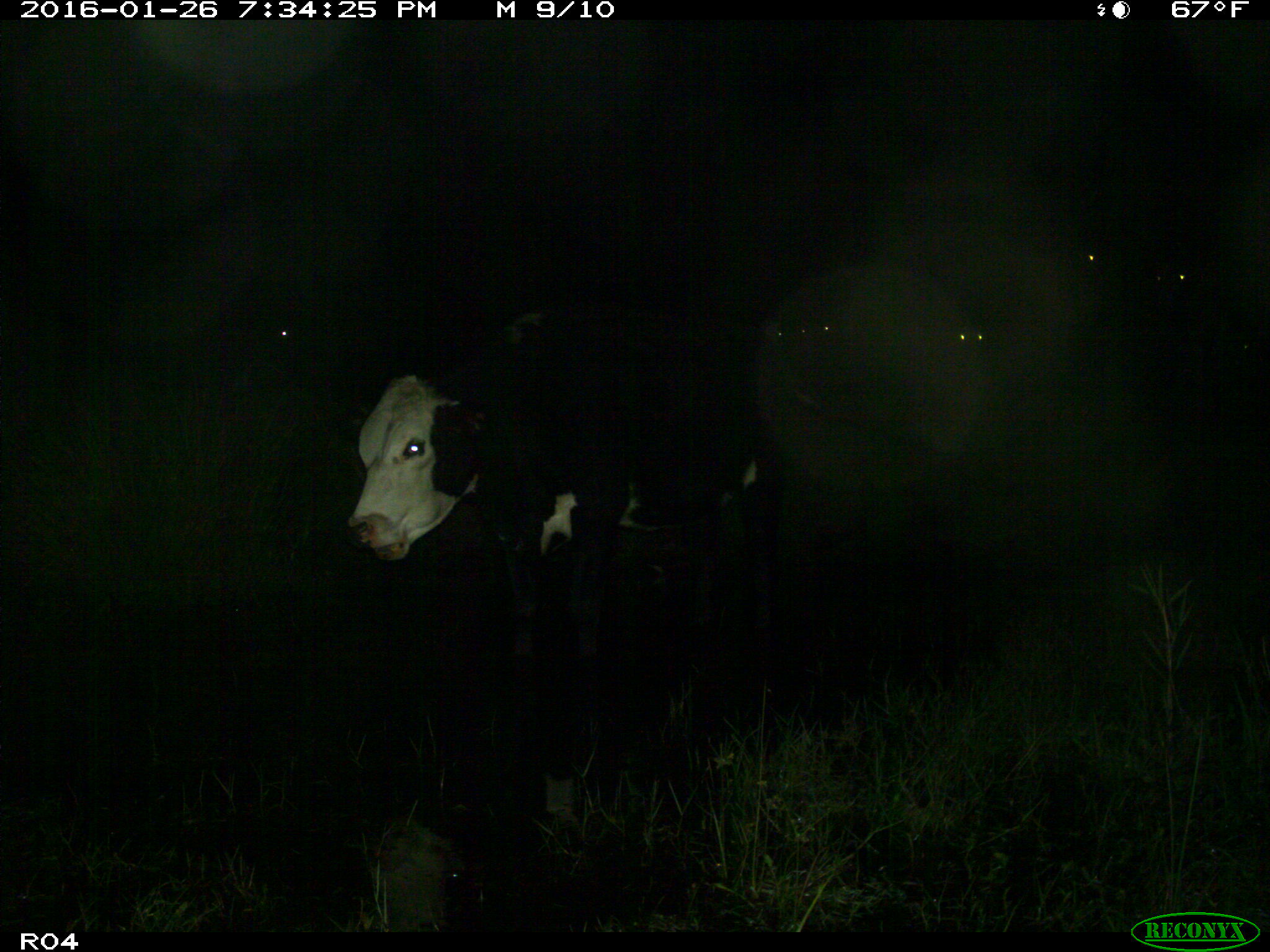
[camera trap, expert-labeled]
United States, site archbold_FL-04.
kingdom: Animalia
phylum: Chordata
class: Mammalia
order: Artiodactyla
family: Bovidae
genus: Bos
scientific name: Bos taurus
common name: domestic cow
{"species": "Bos taurus (domestic cow)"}